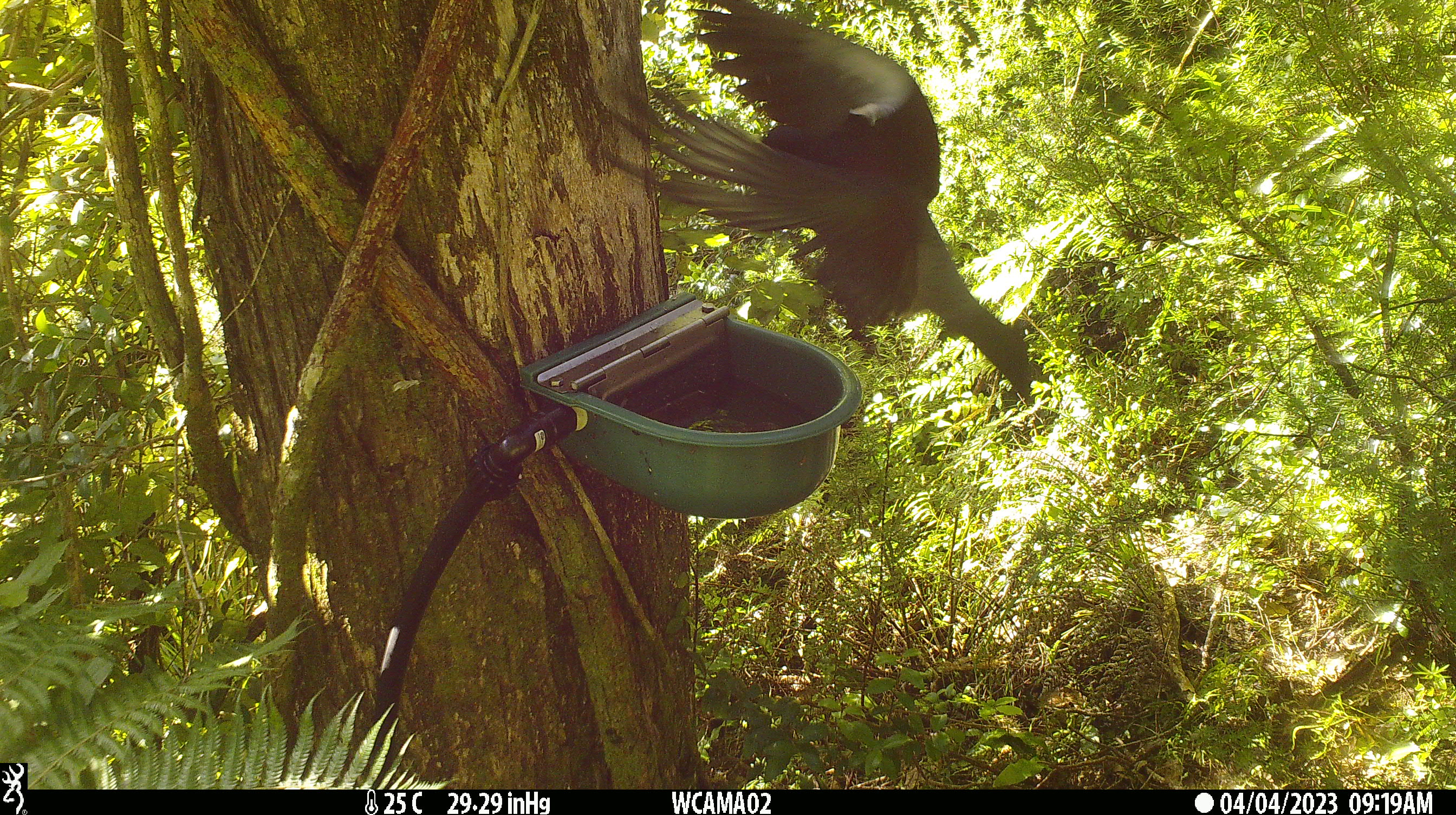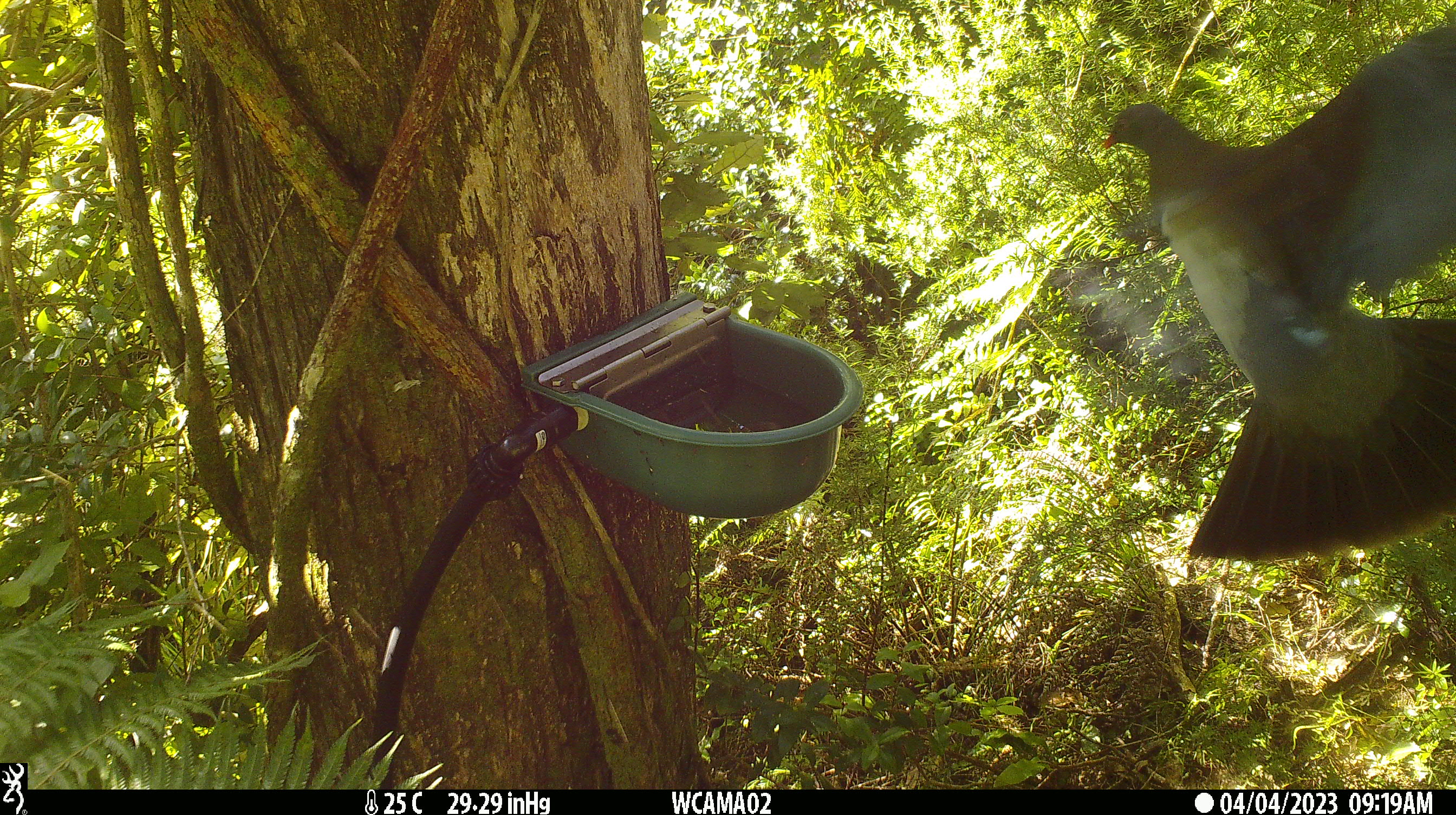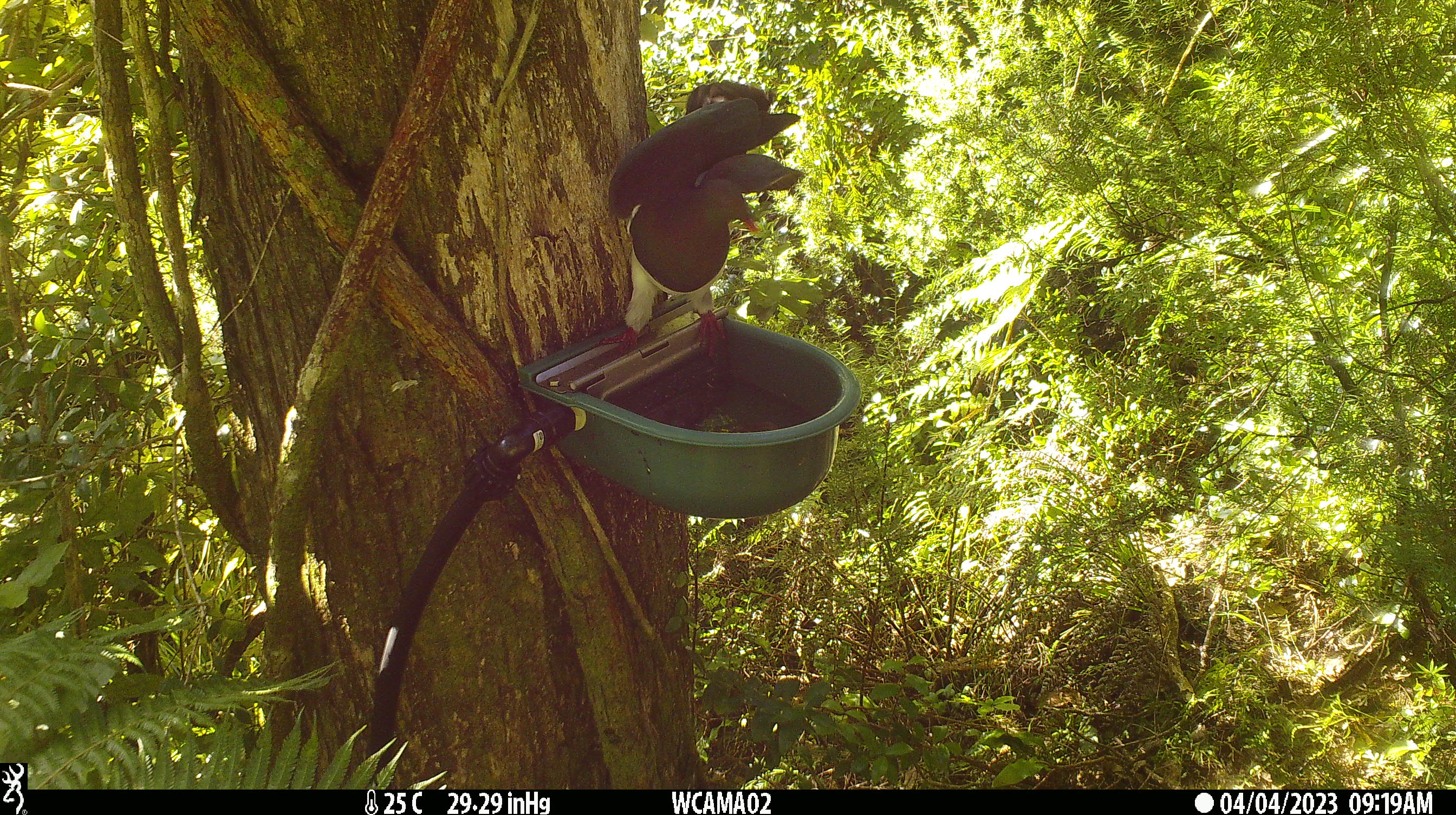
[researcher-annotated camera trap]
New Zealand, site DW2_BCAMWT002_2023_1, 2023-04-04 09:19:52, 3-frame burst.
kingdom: Animalia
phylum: Chordata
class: Aves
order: Columbiformes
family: Columbidae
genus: Hemiphaga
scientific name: Hemiphaga novaeseelandiae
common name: new zealand pigeon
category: kereru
Kereru (new zealand pigeon) (Hemiphaga novaeseelandiae).